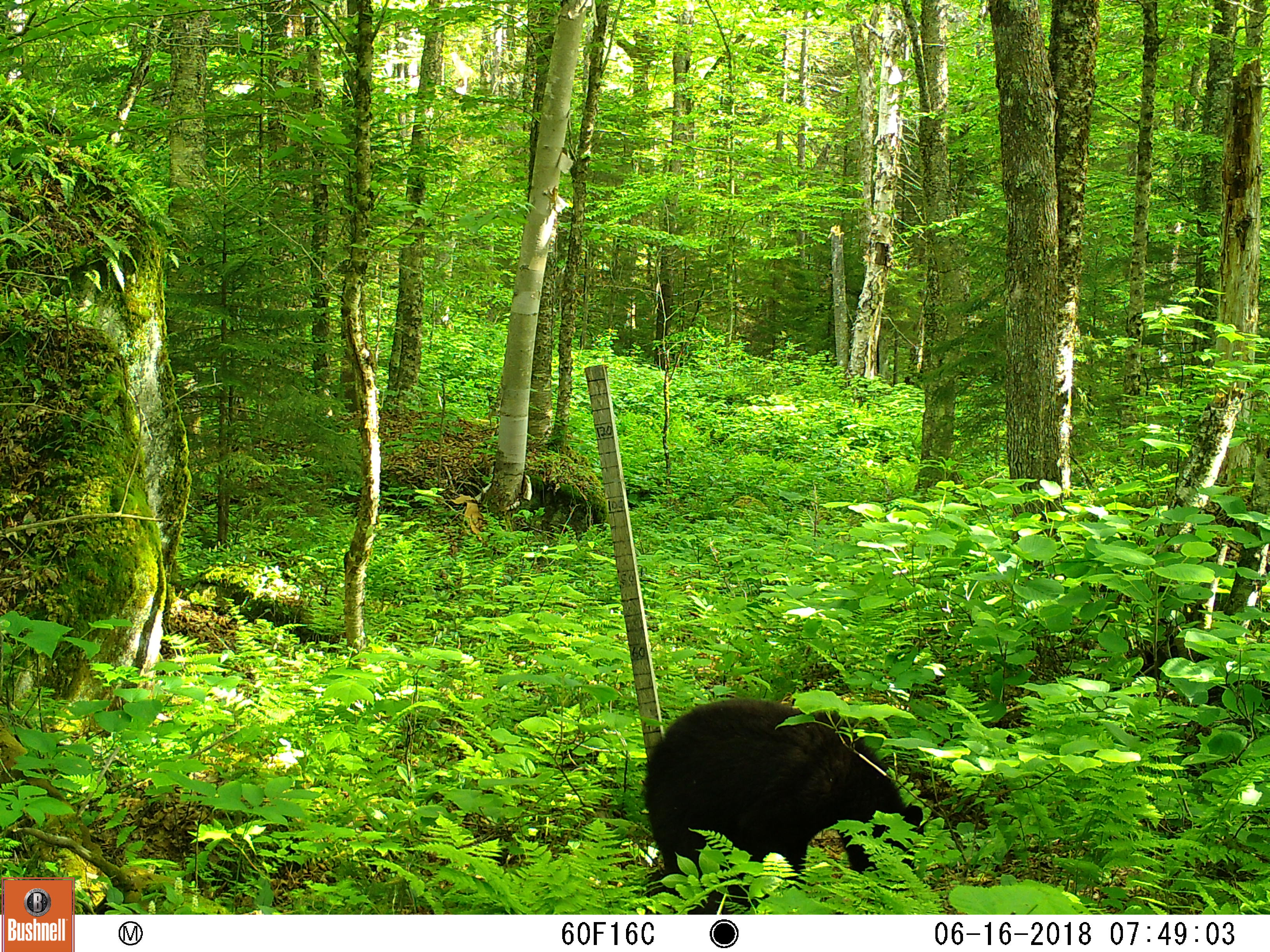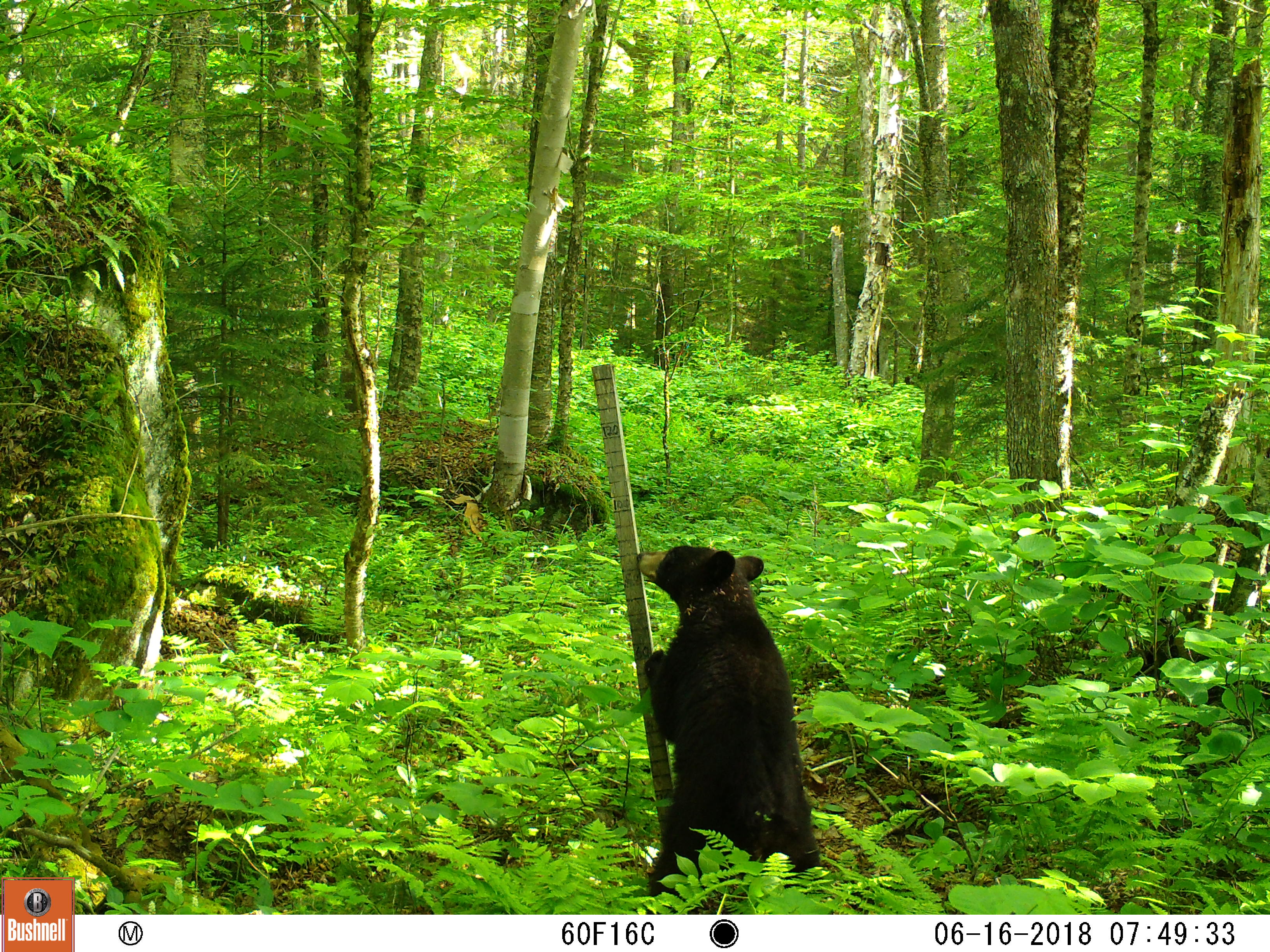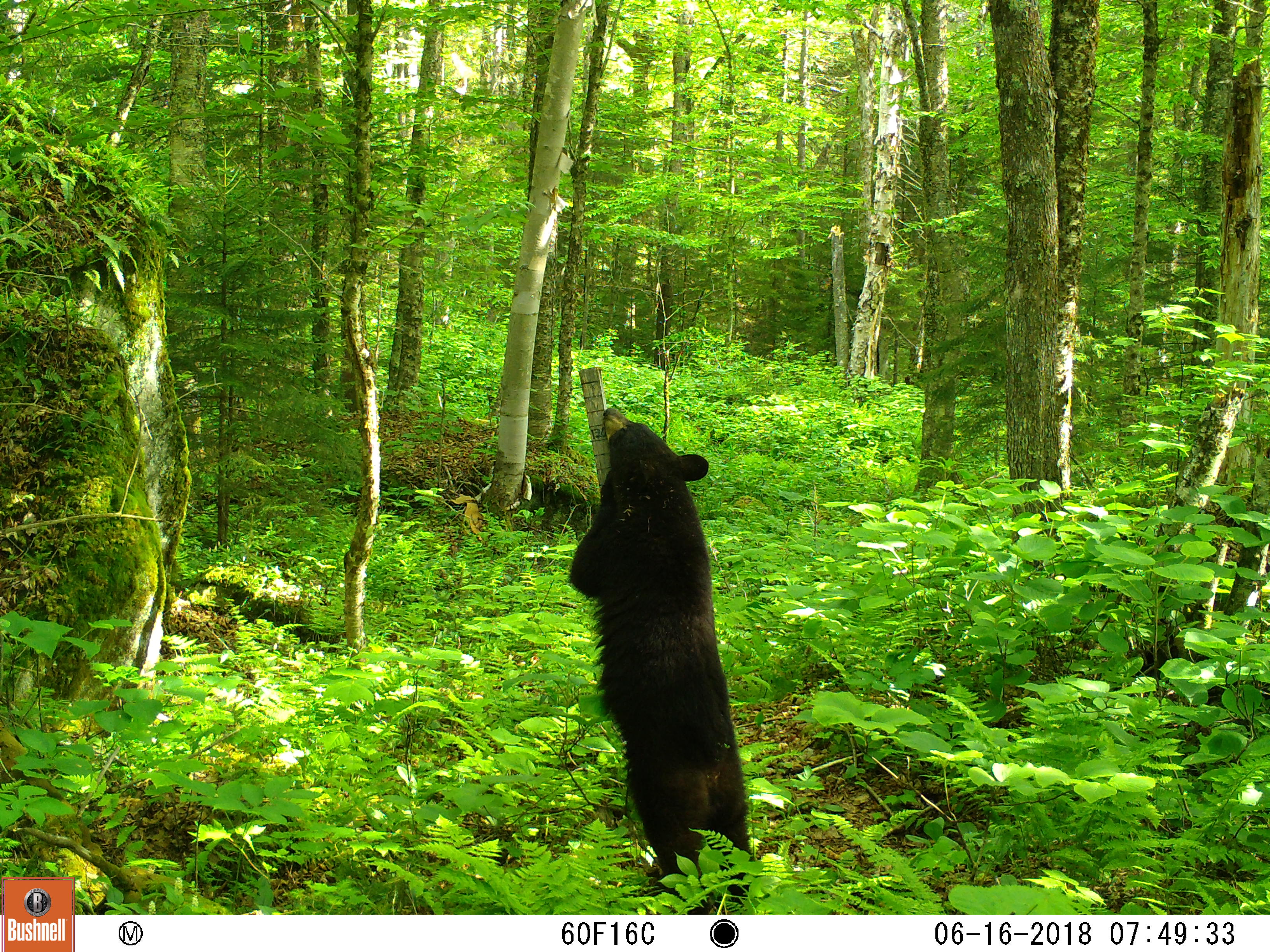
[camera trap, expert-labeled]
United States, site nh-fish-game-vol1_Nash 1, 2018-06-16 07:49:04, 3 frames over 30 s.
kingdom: Animalia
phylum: Chordata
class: Mammalia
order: Carnivora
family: Ursidae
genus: Ursus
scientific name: Ursus americanus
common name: black bear